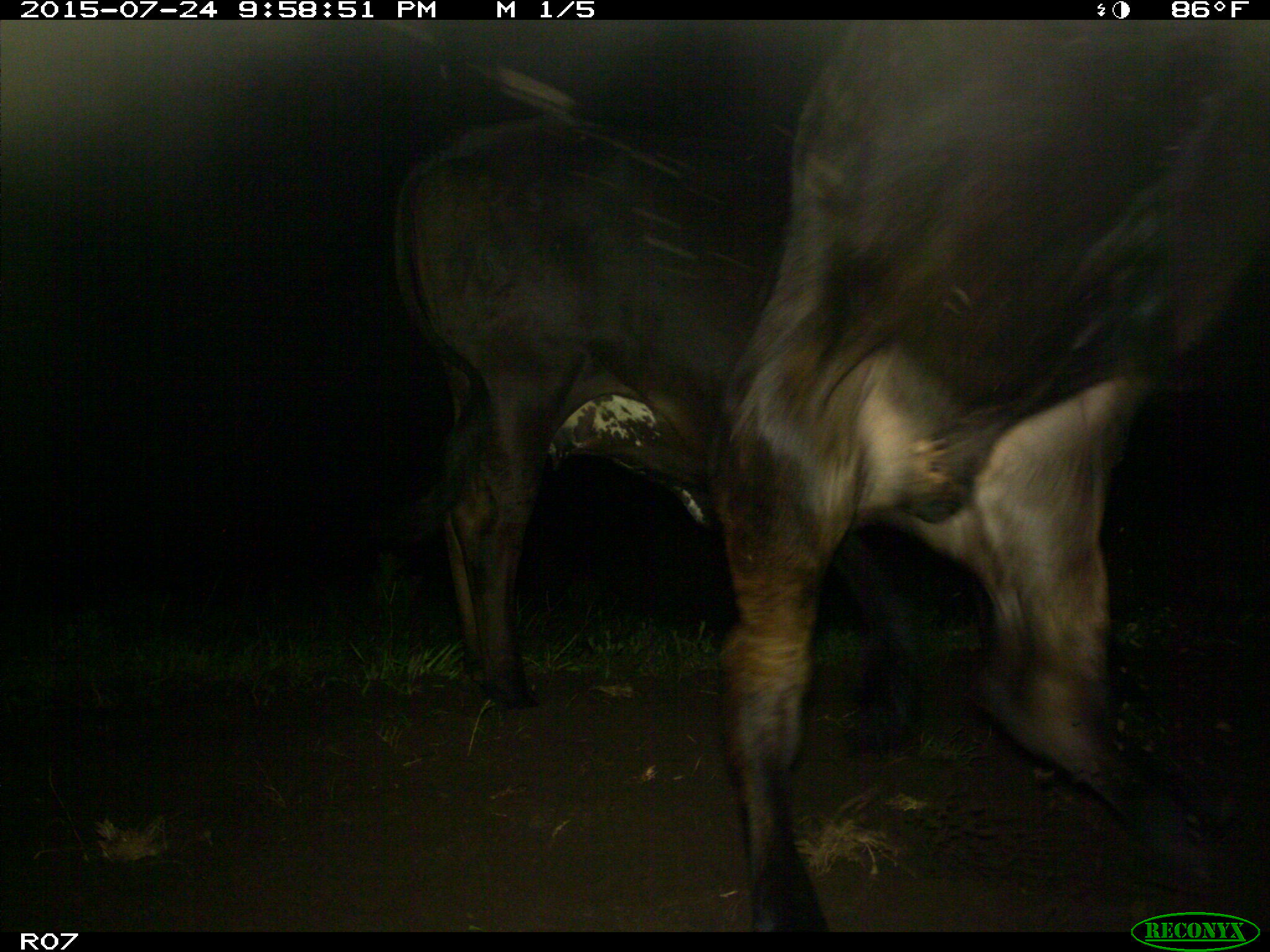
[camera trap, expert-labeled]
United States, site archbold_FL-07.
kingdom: Animalia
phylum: Chordata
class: Mammalia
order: Artiodactyla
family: Bovidae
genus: Bos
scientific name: Bos taurus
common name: domestic cow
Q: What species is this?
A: Bos taurus (domestic cow).